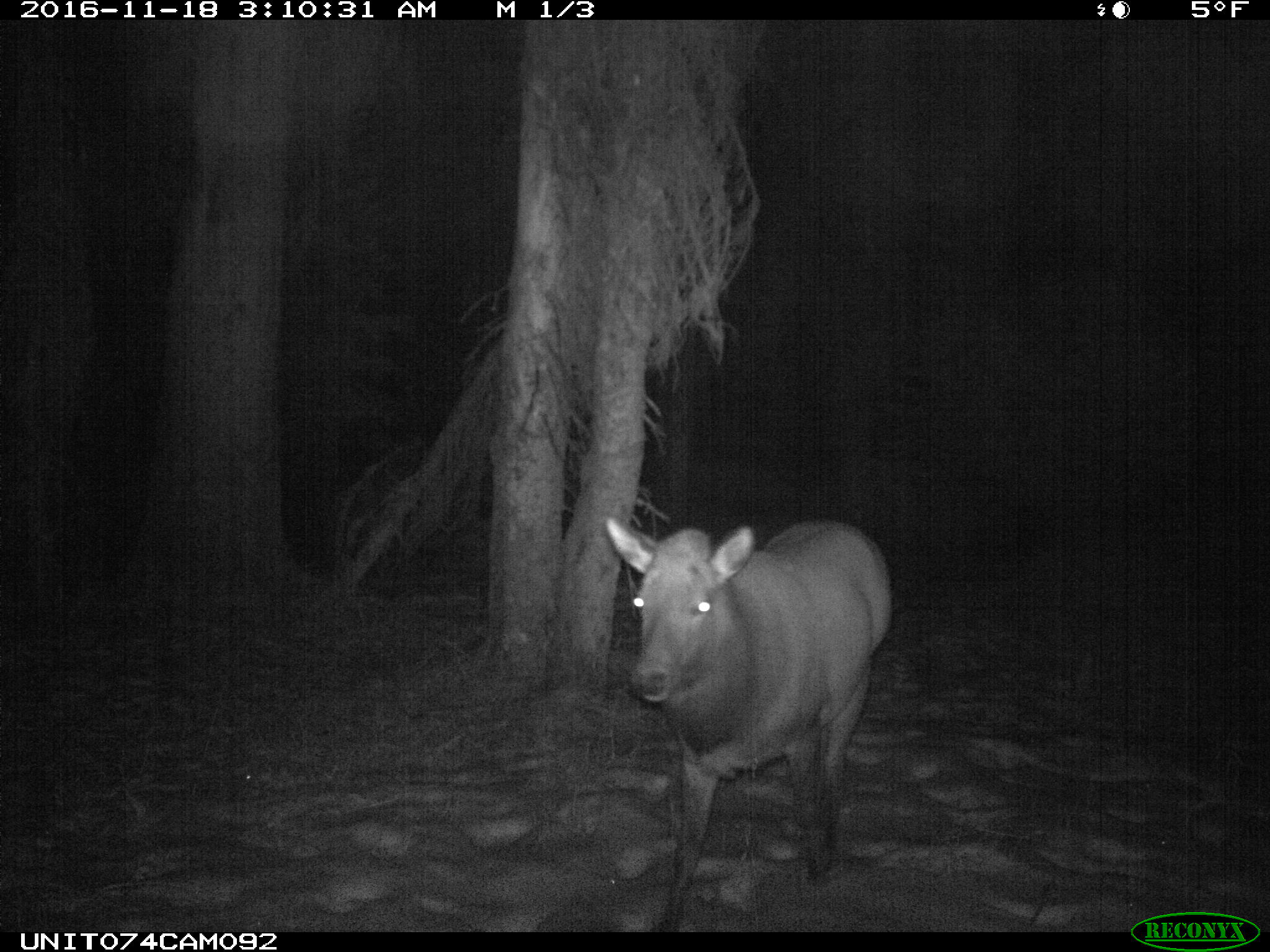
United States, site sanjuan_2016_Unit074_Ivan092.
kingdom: Animalia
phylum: Chordata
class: Mammalia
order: Artiodactyla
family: Cervidae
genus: Cervus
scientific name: Cervus elaphus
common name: red deer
Cervus elaphus (red deer).